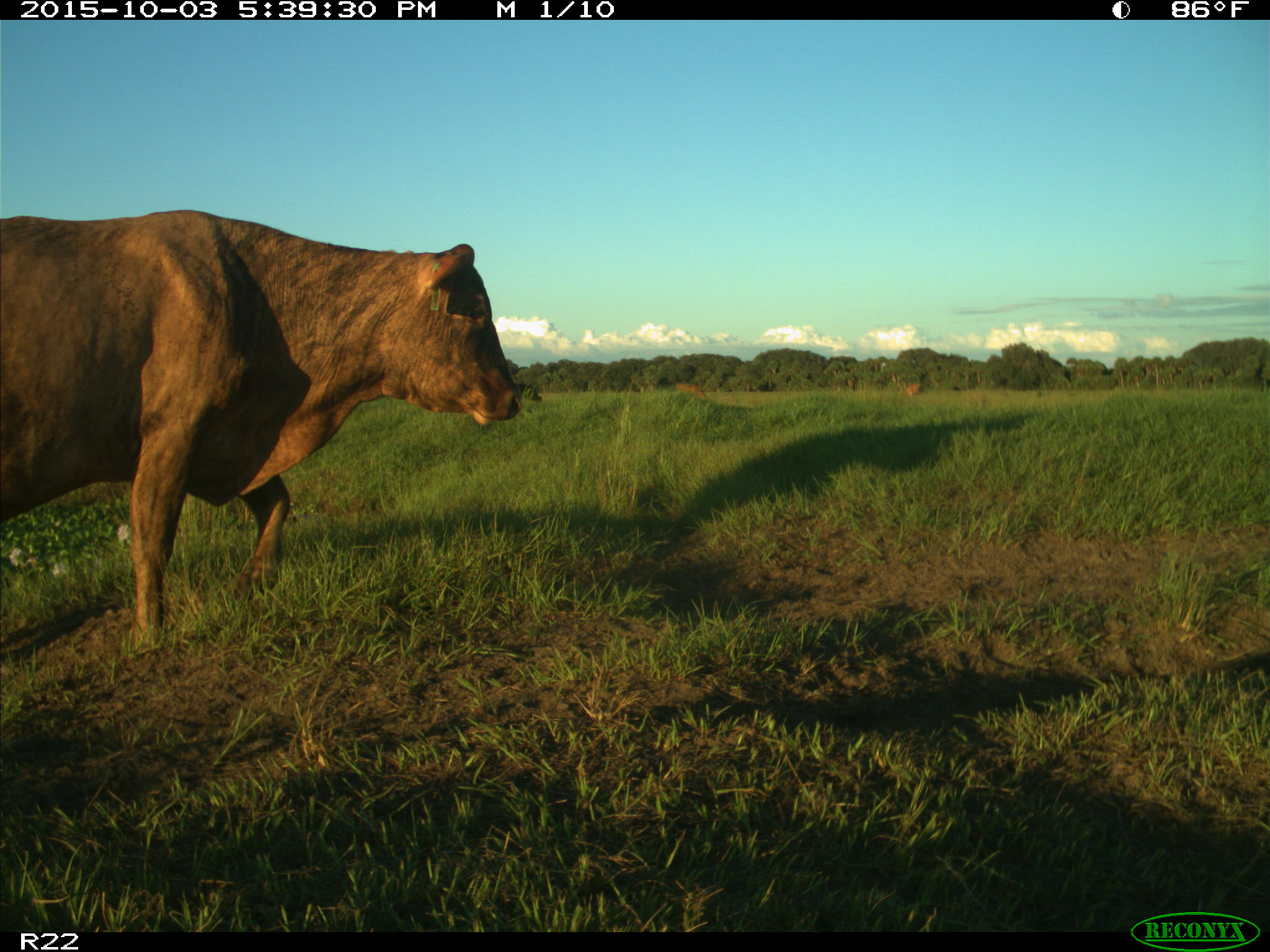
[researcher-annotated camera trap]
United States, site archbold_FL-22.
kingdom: Animalia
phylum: Chordata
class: Mammalia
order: Artiodactyla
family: Bovidae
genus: Bos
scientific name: Bos taurus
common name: domestic cow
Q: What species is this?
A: Bos taurus (domestic cow).